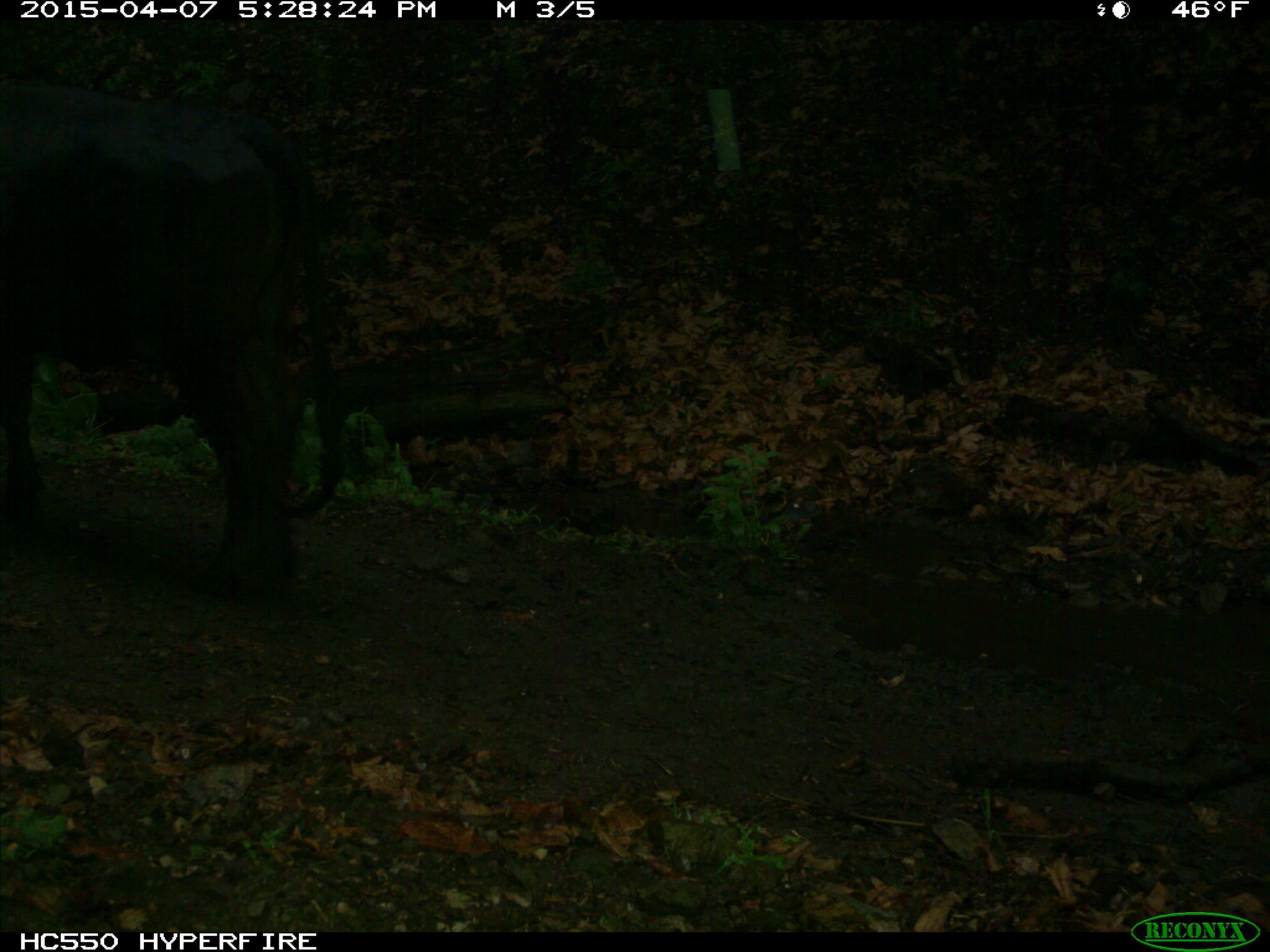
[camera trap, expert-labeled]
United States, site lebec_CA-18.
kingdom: Animalia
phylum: Chordata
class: Mammalia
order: Artiodactyla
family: Bovidae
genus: Bos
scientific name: Bos taurus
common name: domestic cow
Bos taurus (domestic cow).